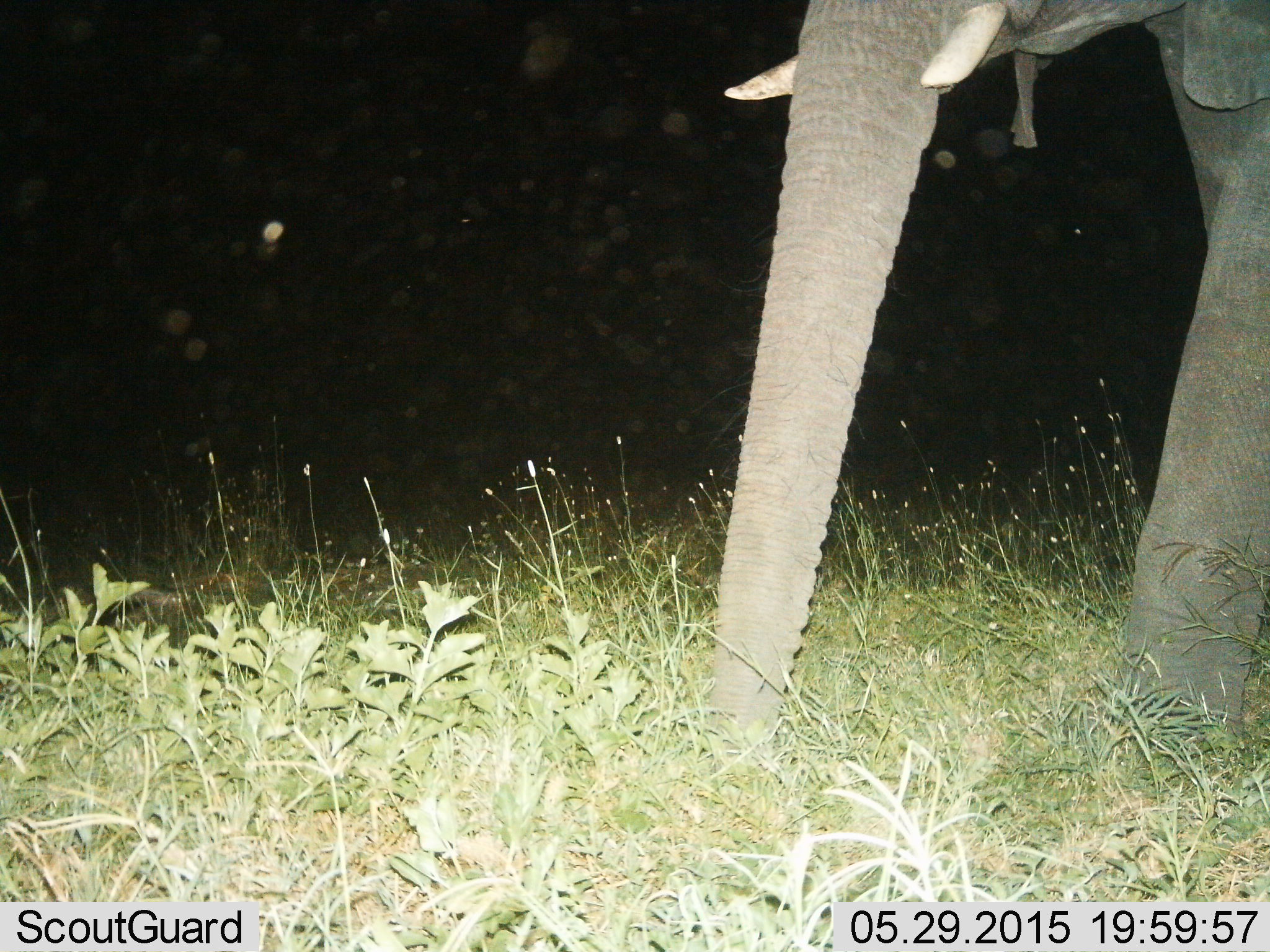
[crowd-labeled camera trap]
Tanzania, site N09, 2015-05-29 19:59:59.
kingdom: Animalia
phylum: Chordata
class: Mammalia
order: Proboscidea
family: Elephantidae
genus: Loxodonta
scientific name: Loxodonta africana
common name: african bush elephant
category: elephant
Elephant (african bush elephant) (Loxodonta africana), count 1. Behavior (volunteer vote fractions): standing 50%, resting 0%, moving 50%, interacting 0%. Young present (vote fraction): 0%. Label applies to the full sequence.